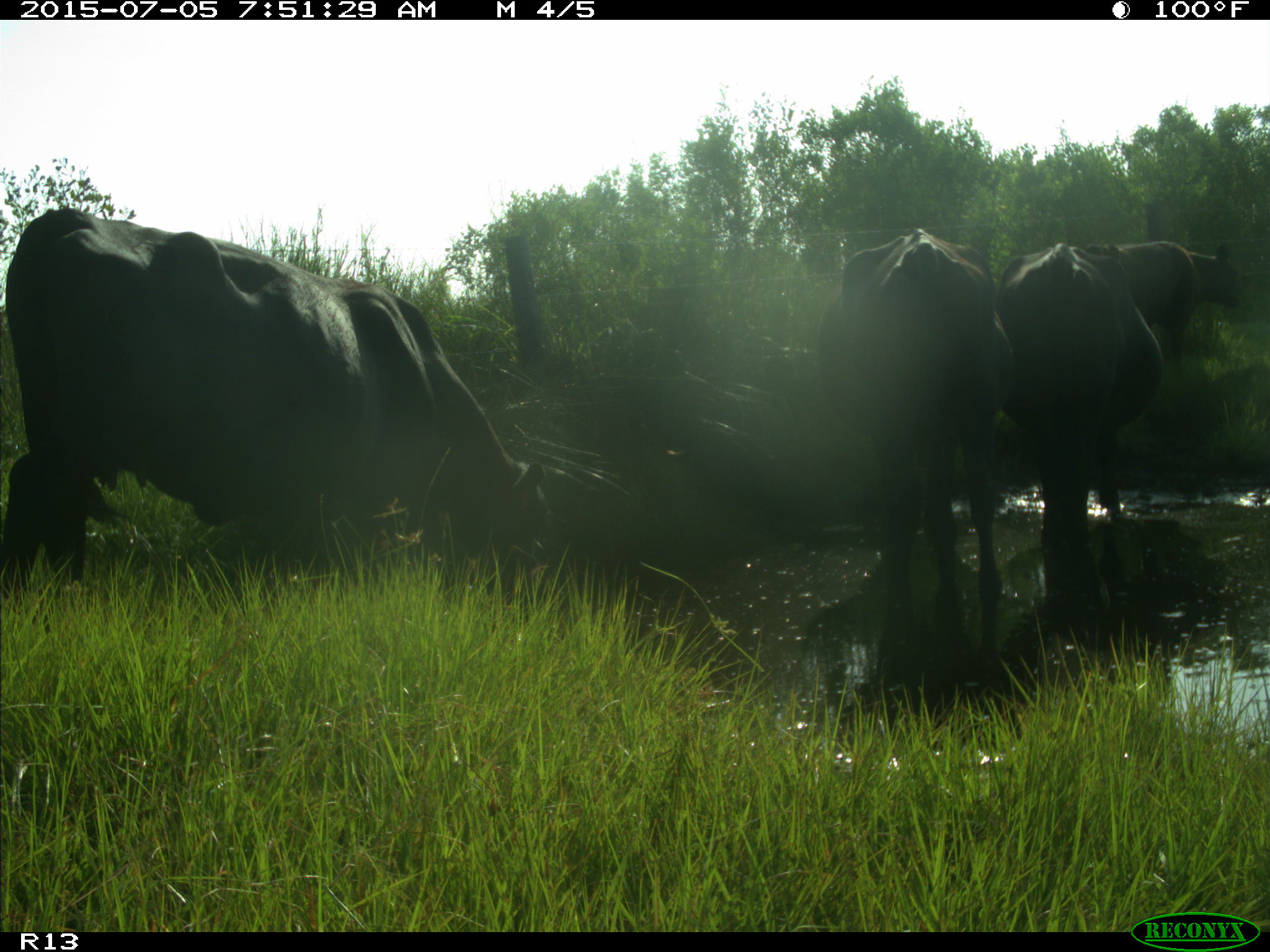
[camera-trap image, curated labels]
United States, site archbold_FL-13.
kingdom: Animalia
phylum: Chordata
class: Mammalia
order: Artiodactyla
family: Bovidae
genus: Bos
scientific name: Bos taurus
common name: domestic cow